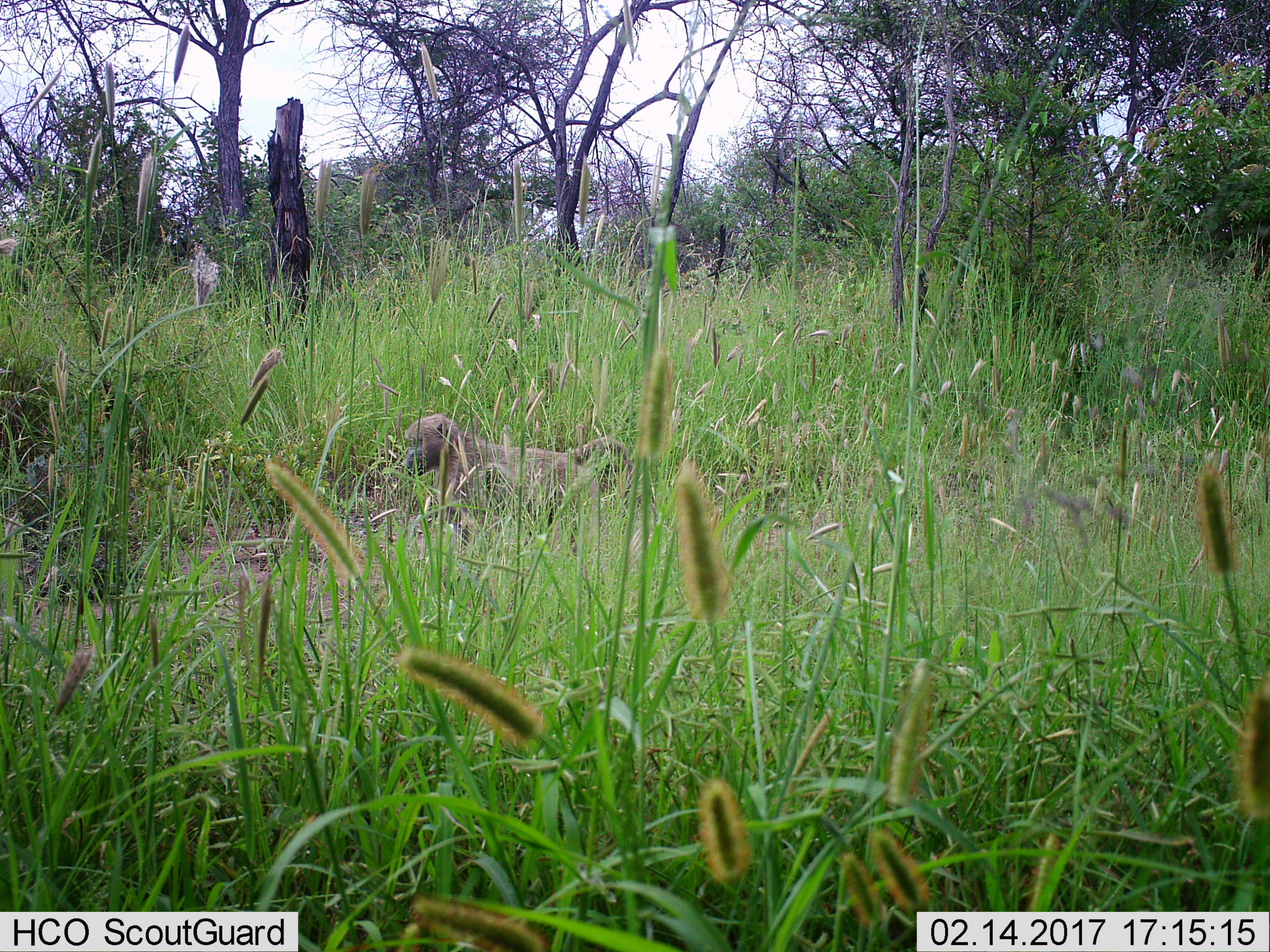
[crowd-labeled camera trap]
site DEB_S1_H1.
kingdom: Animalia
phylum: Chordata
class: Mammalia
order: Primates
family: Cercopithecidae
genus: Papio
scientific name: Papio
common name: baboon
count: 1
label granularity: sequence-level